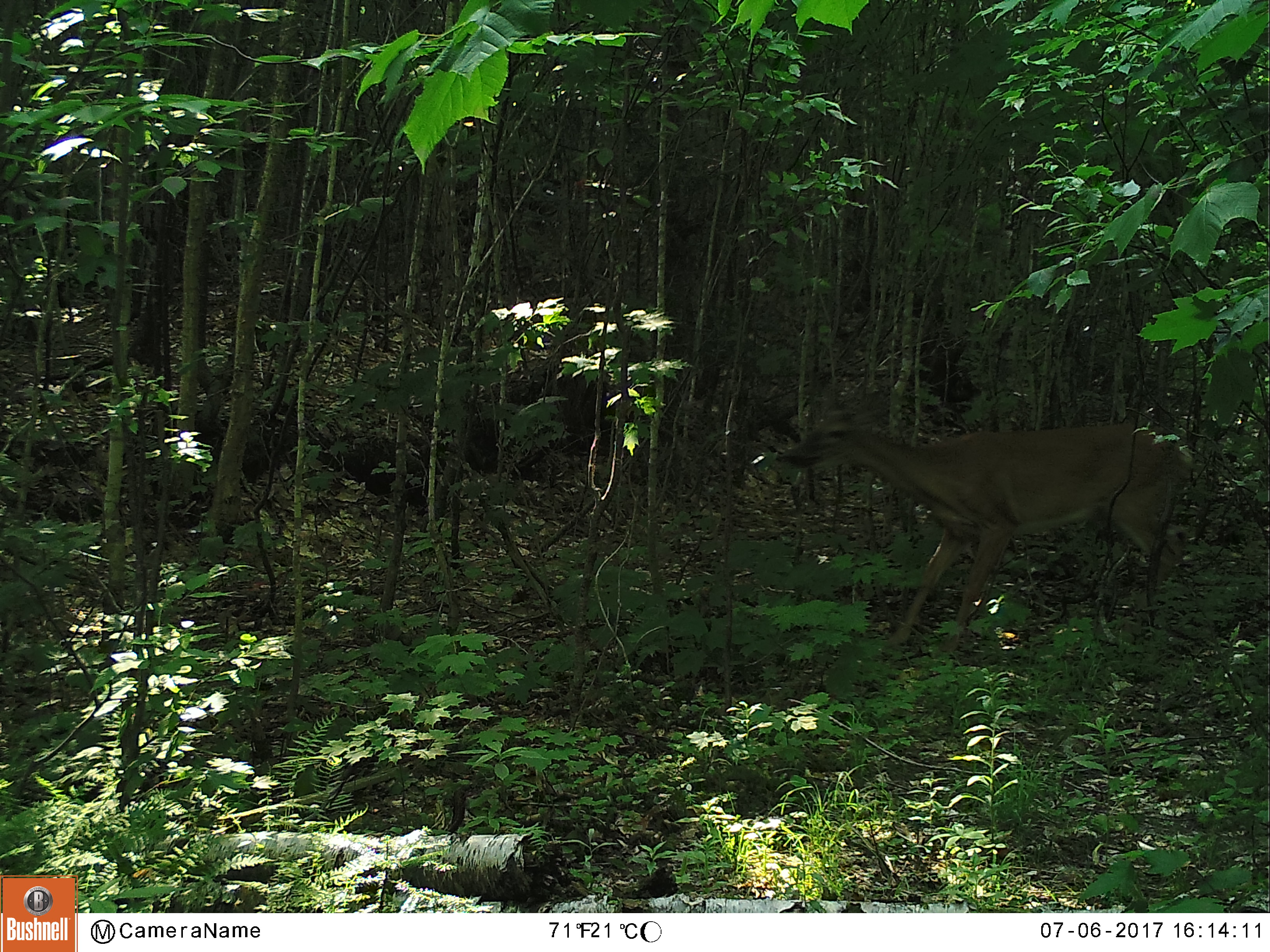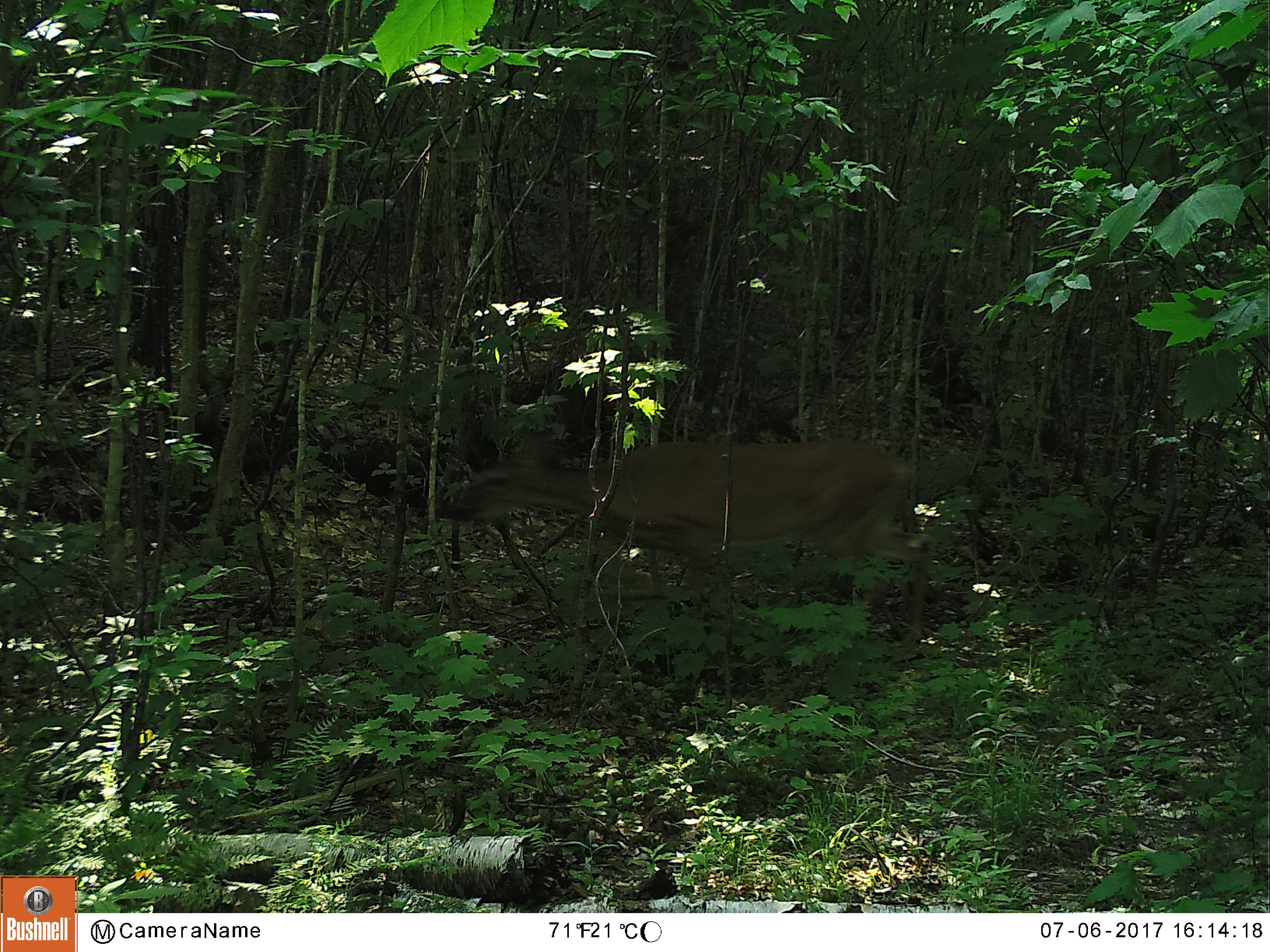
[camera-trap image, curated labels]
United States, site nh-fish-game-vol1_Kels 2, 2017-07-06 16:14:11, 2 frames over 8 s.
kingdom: Animalia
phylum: Chordata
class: Mammalia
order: Artiodactyla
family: Cervidae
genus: Odocoileus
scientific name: Odocoileus virginianus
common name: white-tailed deer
White-tailed deer (Odocoileus virginianus).